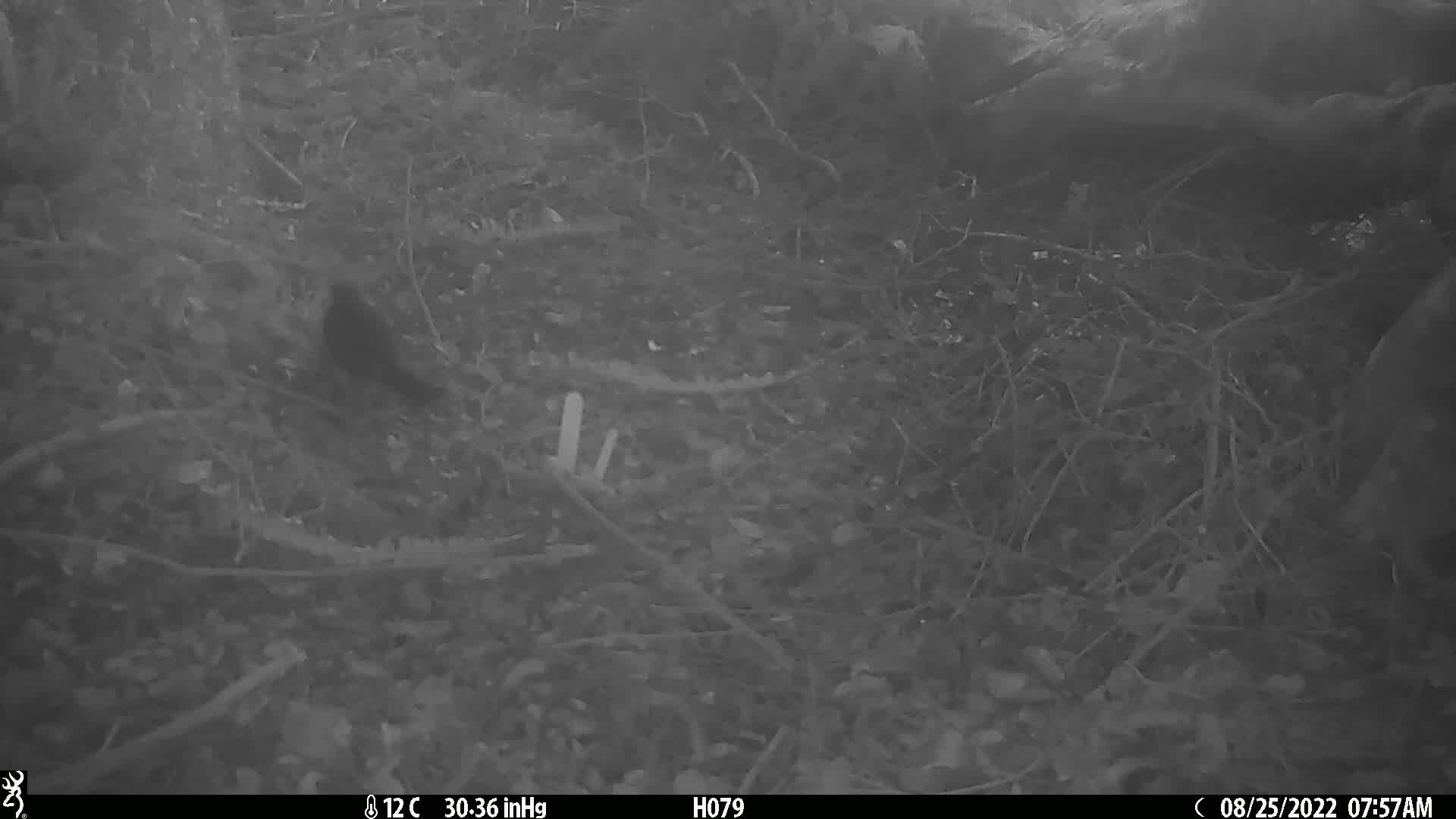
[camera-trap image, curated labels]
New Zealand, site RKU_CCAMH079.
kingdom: Animalia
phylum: Chordata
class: Aves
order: Passeriformes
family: Turdidae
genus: Turdus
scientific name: Turdus merula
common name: eurasian blackbird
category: blackbird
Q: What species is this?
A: Blackbird (eurasian blackbird) (Turdus merula).